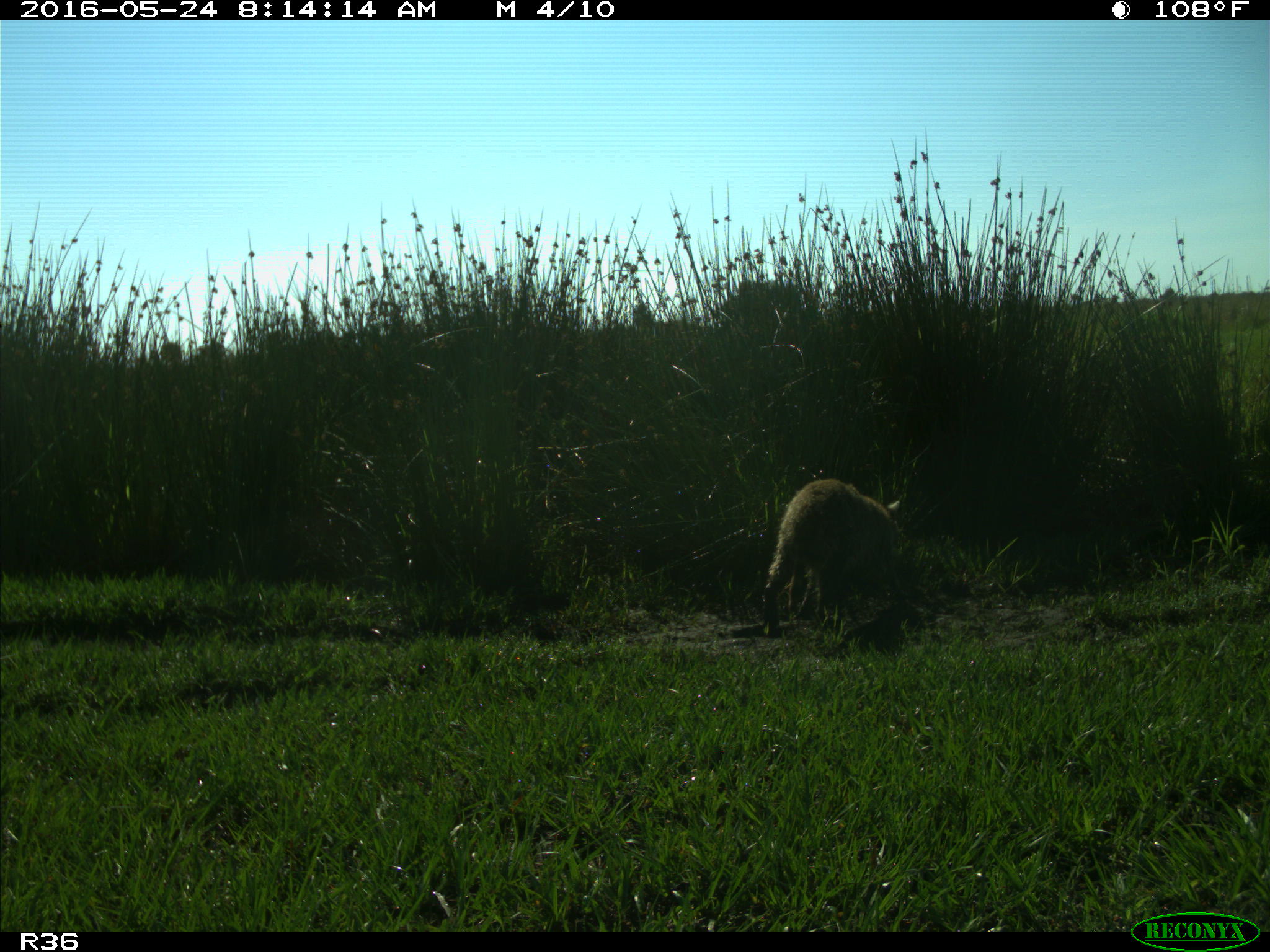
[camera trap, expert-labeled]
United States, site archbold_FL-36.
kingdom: Animalia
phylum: Chordata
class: Mammalia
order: Carnivora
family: Procyonidae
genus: Procyon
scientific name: Procyon lotor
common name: common raccoon